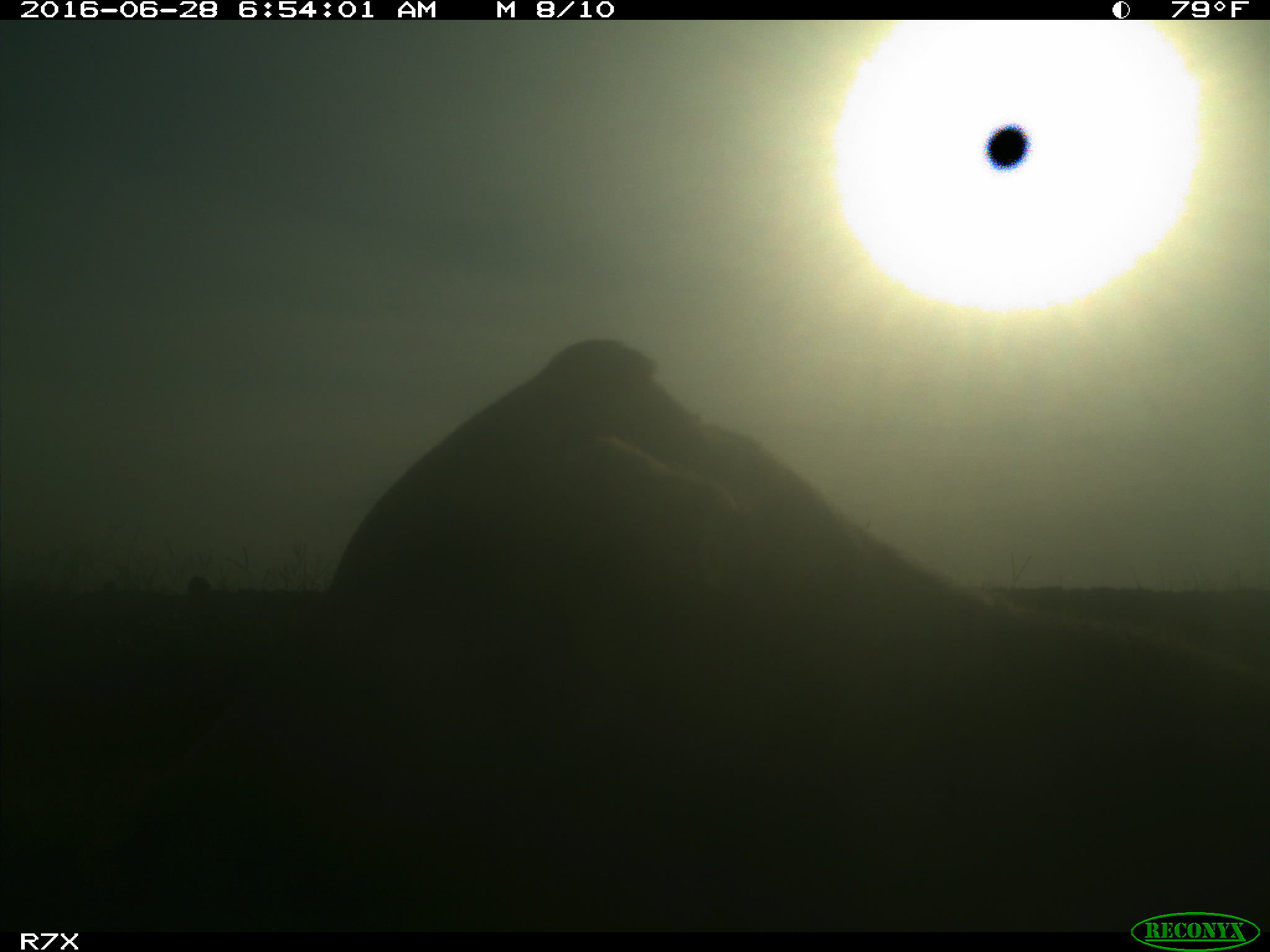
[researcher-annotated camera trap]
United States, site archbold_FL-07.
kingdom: Animalia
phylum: Chordata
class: Mammalia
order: Artiodactyla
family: Bovidae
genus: Bos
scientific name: Bos taurus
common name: domestic cow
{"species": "Bos taurus (domestic cow)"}